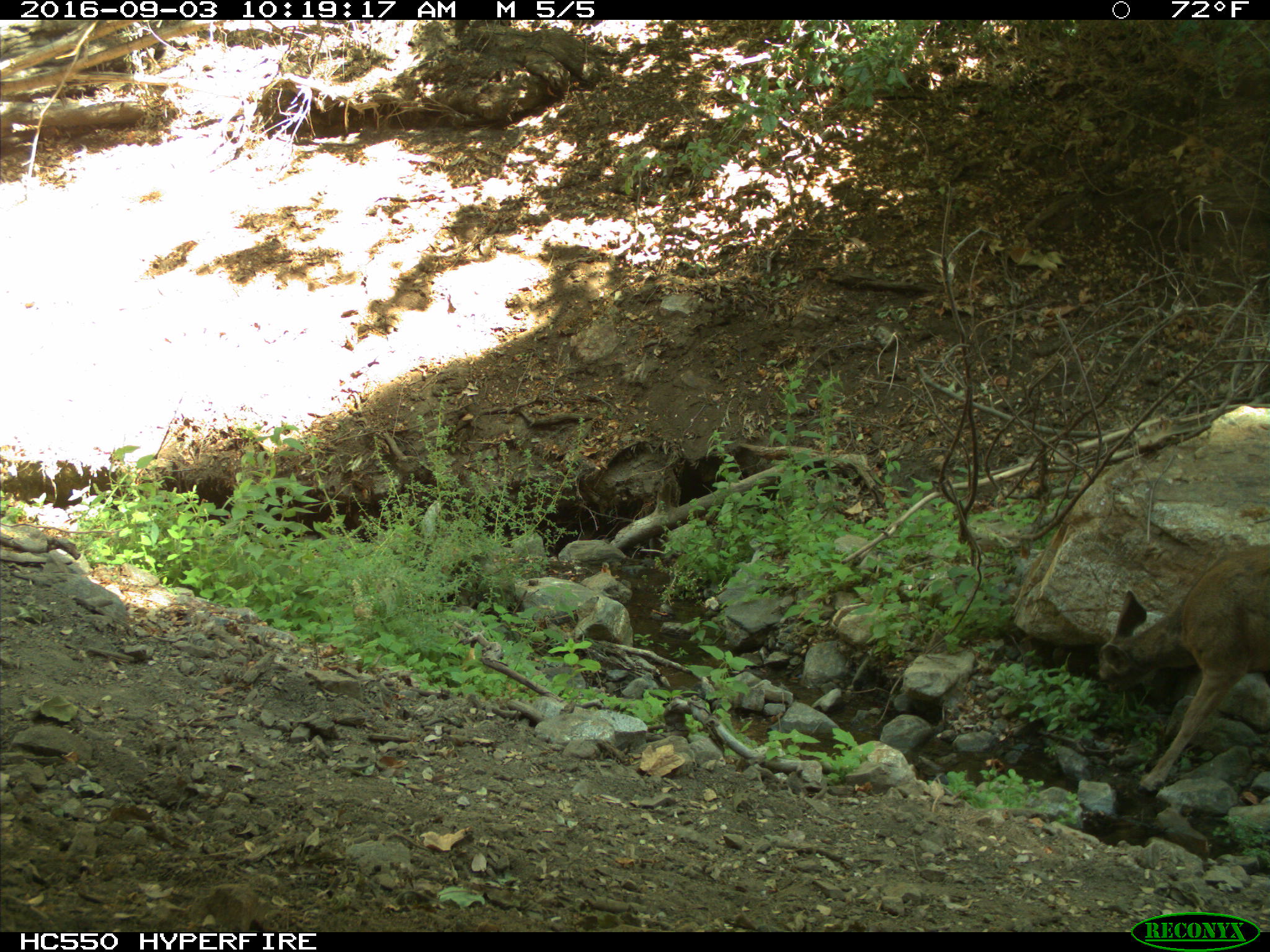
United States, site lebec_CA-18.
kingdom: Animalia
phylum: Chordata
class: Mammalia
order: Artiodactyla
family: Cervidae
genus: Odocoileus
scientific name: Odocoileus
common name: deer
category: unidentified deer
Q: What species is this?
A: Unidentified deer (deer) (Odocoileus).